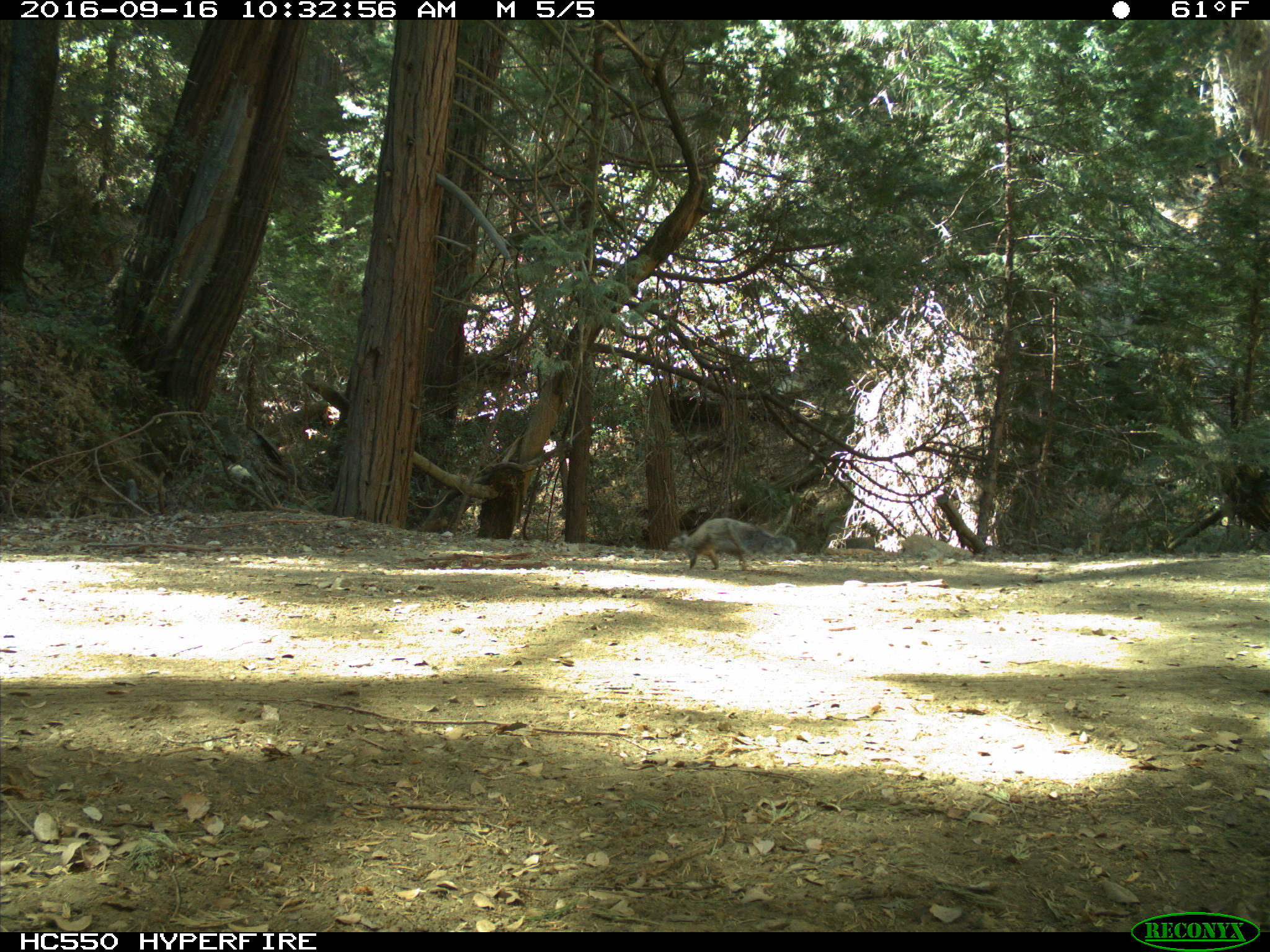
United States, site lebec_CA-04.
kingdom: Animalia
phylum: Chordata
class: Mammalia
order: Rodentia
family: Sciuridae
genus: Sciurus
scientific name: Sciurus carolinensis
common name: eastern gray squirrel